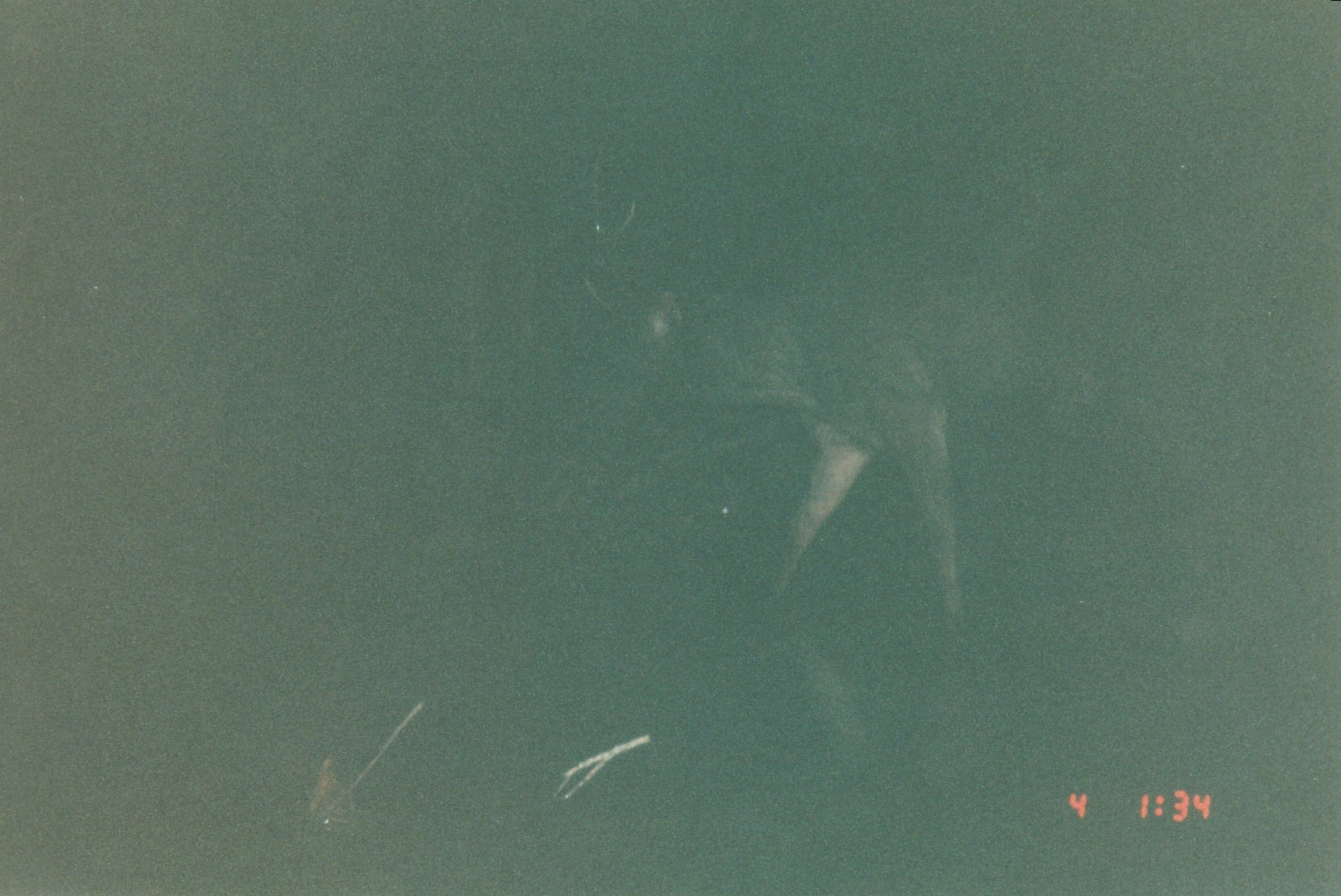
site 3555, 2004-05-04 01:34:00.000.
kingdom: Animalia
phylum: Chordata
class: Mammalia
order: Artiodactyla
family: Cervidae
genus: Rusa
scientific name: Rusa unicolor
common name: sambar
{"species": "Rusa unicolor (sambar)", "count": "1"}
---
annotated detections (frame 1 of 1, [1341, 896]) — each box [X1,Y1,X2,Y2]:
rusa unicolor: [579,149,1007,637]